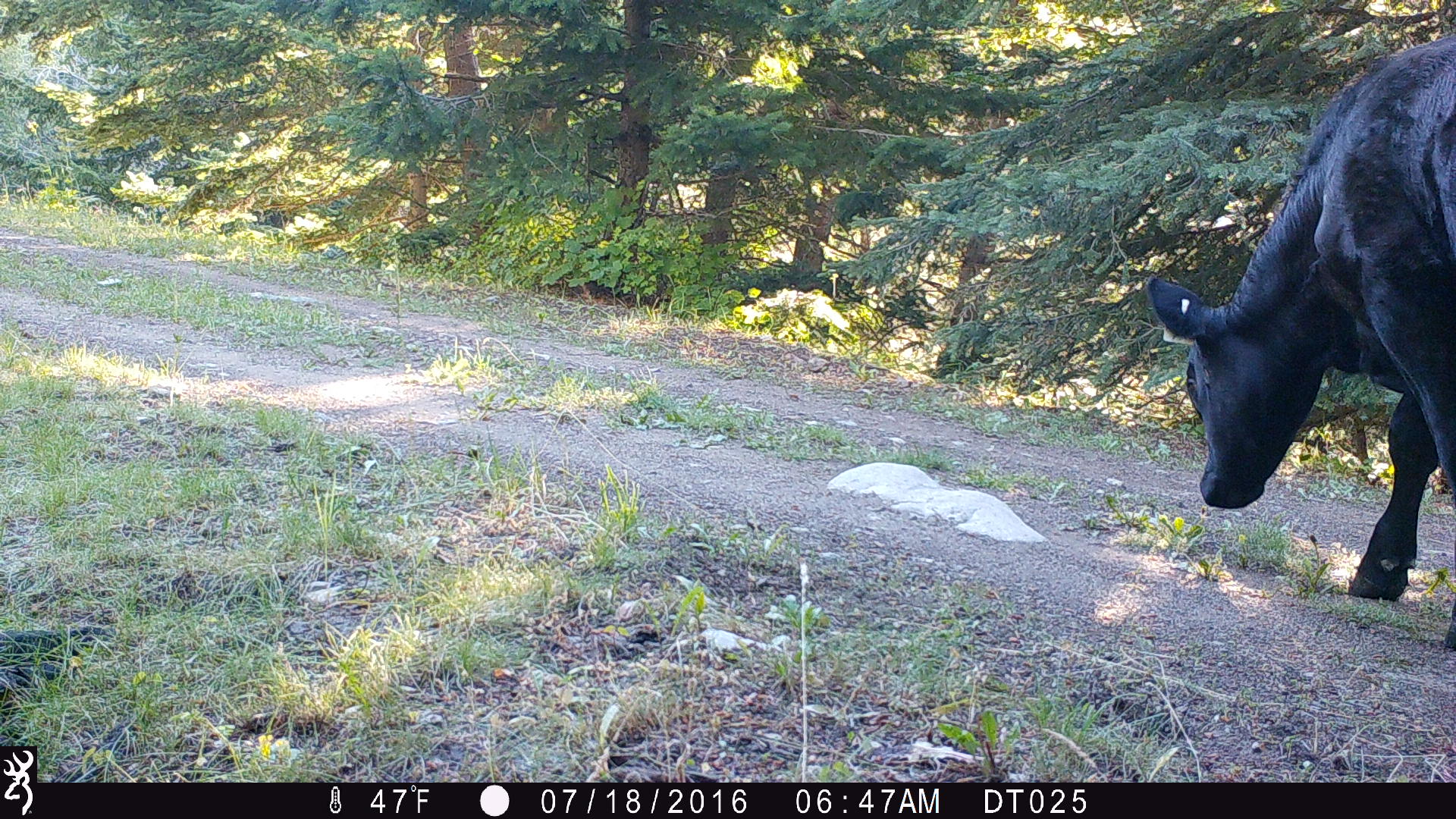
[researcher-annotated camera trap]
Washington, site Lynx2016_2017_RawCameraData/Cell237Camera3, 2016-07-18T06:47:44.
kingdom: Animalia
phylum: Chordata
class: Mammalia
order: Artiodactyla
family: Bovidae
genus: Bos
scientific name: Bos taurus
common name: domestic cattle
Domestic cattle (Bos taurus). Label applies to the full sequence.